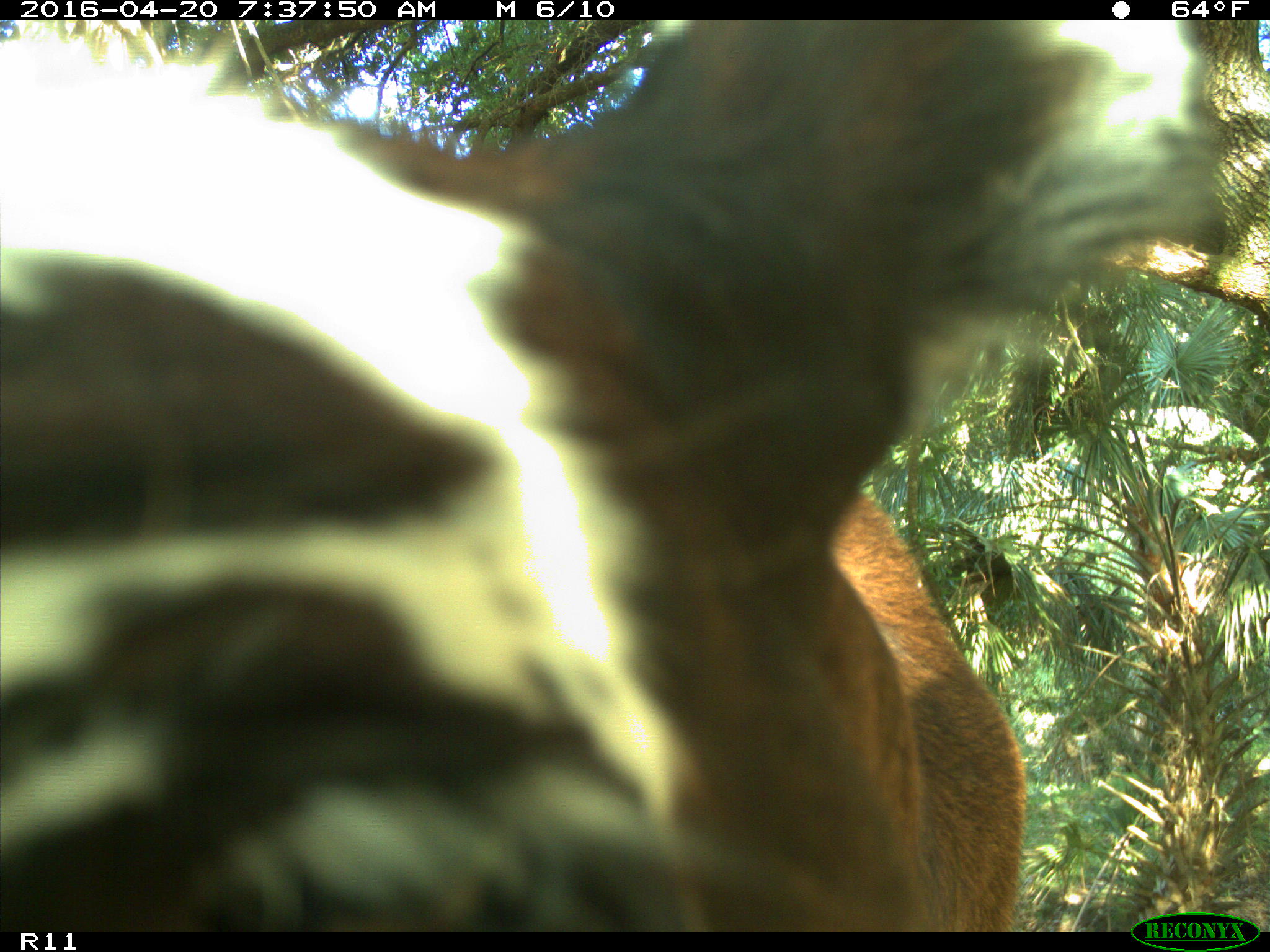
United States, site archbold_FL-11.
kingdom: Animalia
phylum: Chordata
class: Mammalia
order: Artiodactyla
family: Bovidae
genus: Bos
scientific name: Bos taurus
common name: domestic cow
Bos taurus (domestic cow).